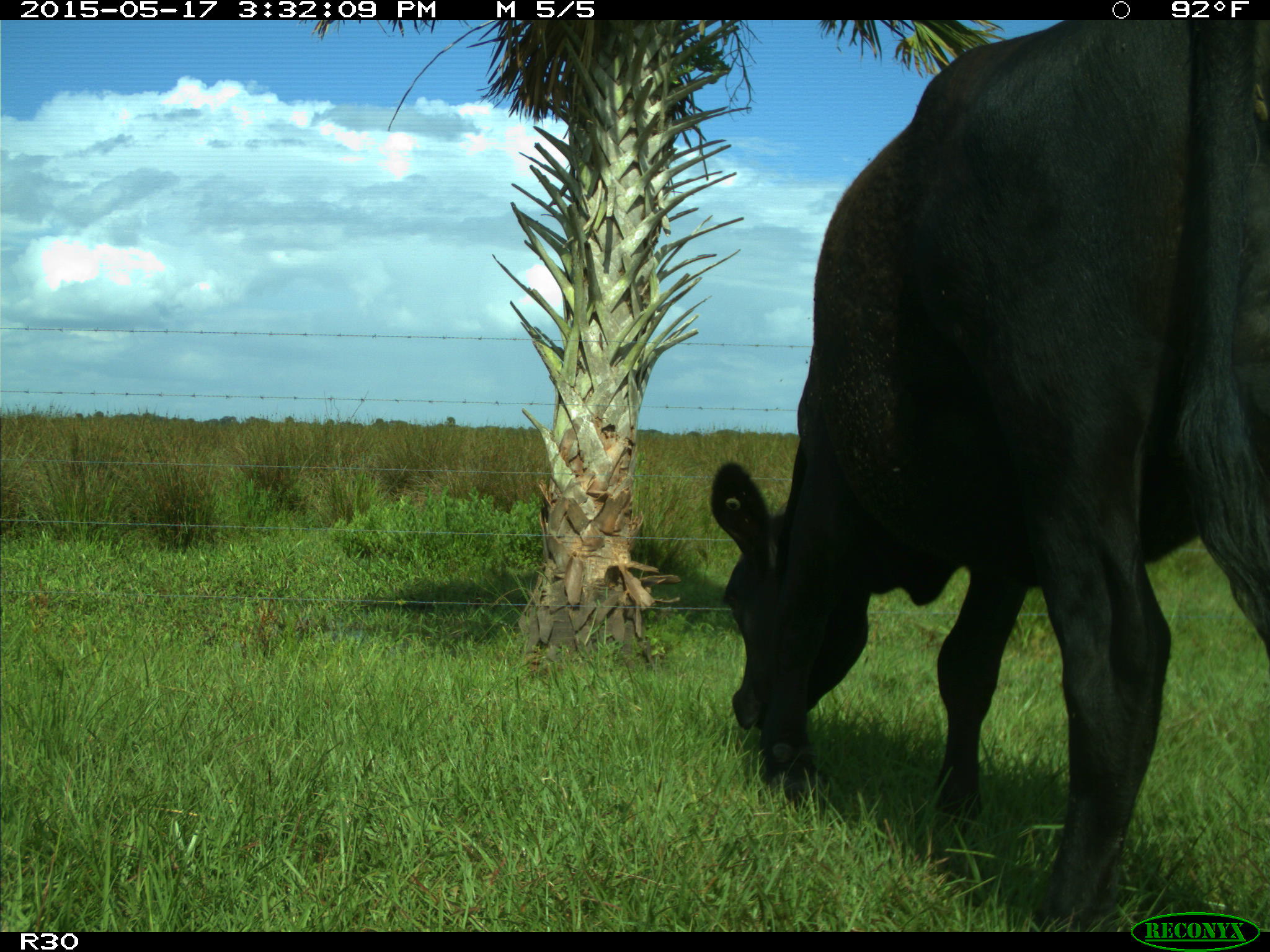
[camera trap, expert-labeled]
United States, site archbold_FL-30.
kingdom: Animalia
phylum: Chordata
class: Mammalia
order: Artiodactyla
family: Bovidae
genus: Bos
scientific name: Bos taurus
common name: domestic cow